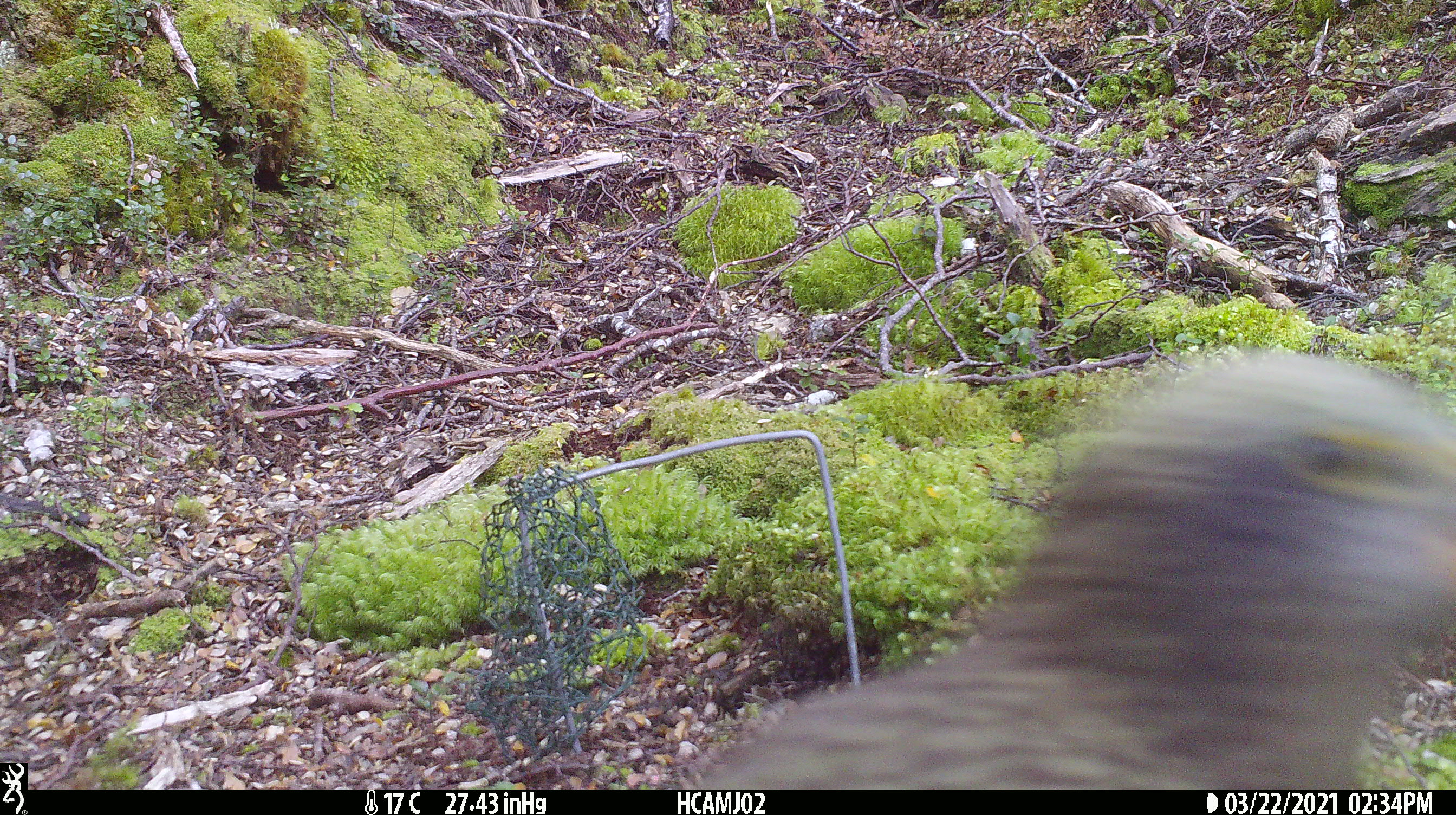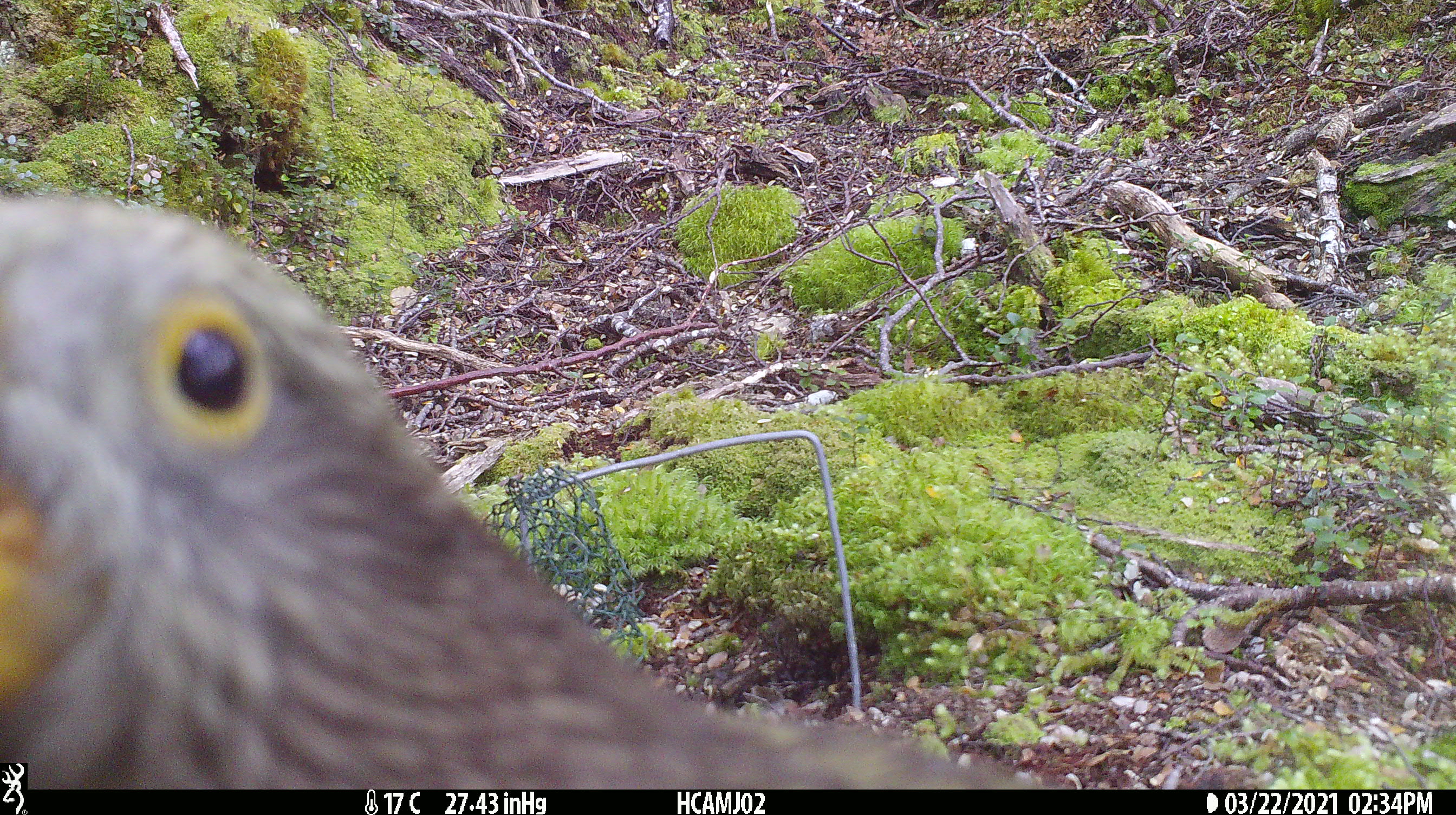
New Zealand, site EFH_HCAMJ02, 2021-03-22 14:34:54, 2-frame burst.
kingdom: Animalia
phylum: Chordata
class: Aves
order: Psittaciformes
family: Strigopidae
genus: Nestor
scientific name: Nestor notabilis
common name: kea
Kea (Nestor notabilis).